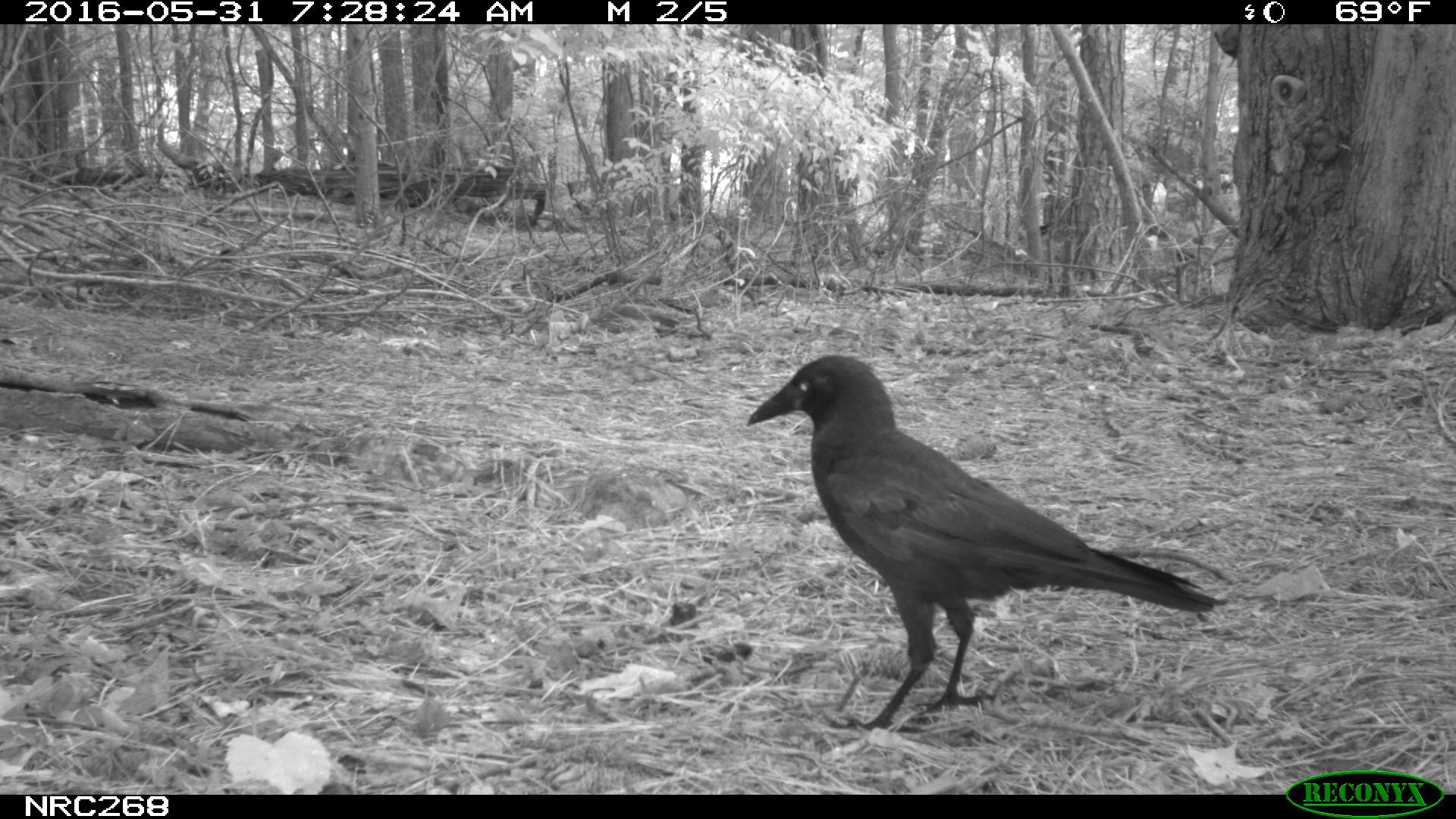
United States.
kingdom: Animalia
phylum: Chordata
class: Aves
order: Passeriformes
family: Corvidae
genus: Corvus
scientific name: Corvus brachyrhynchos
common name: american crow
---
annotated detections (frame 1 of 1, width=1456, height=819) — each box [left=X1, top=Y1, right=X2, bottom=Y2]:
American Crow: [left=743, top=360, right=1213, bottom=710]